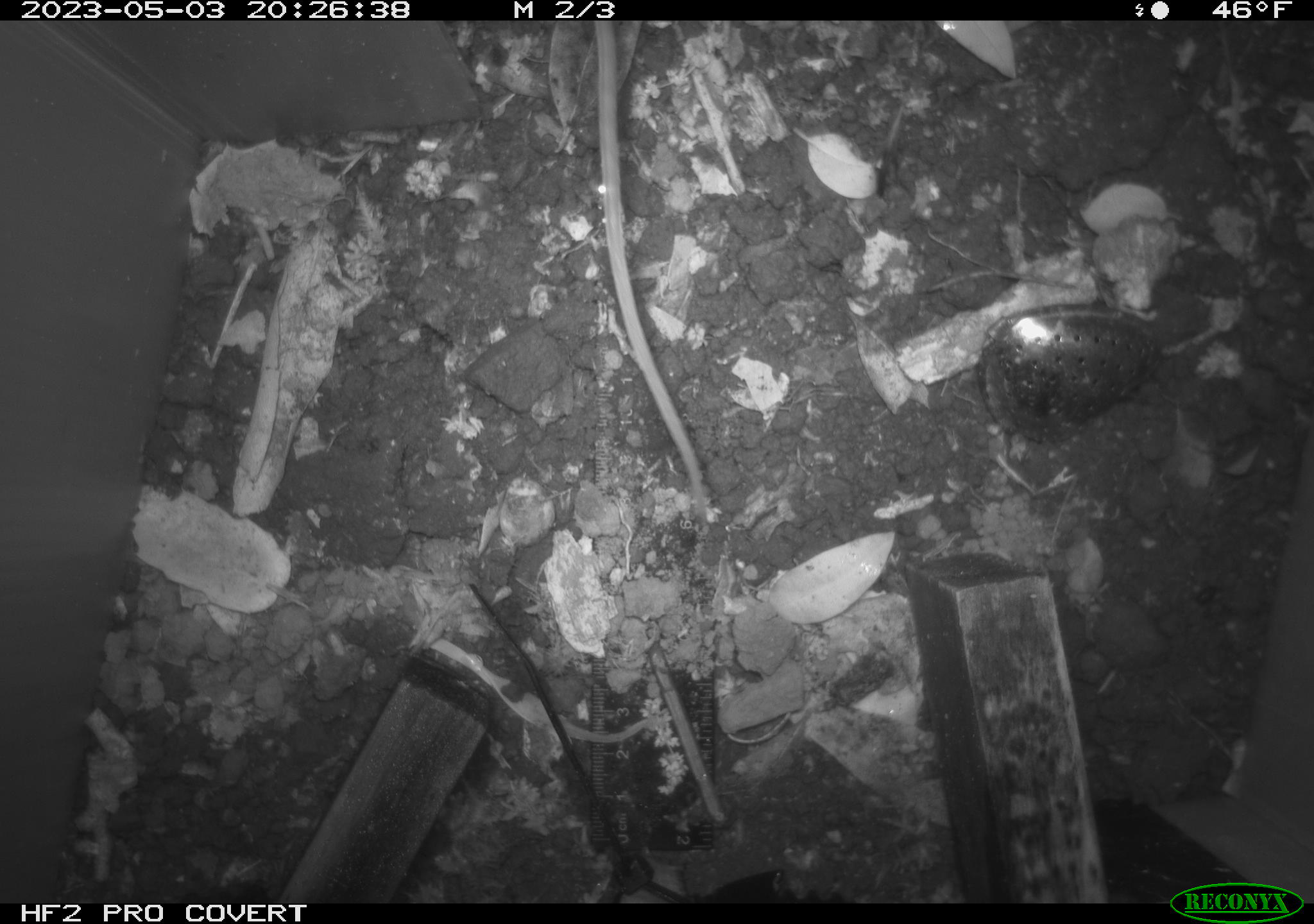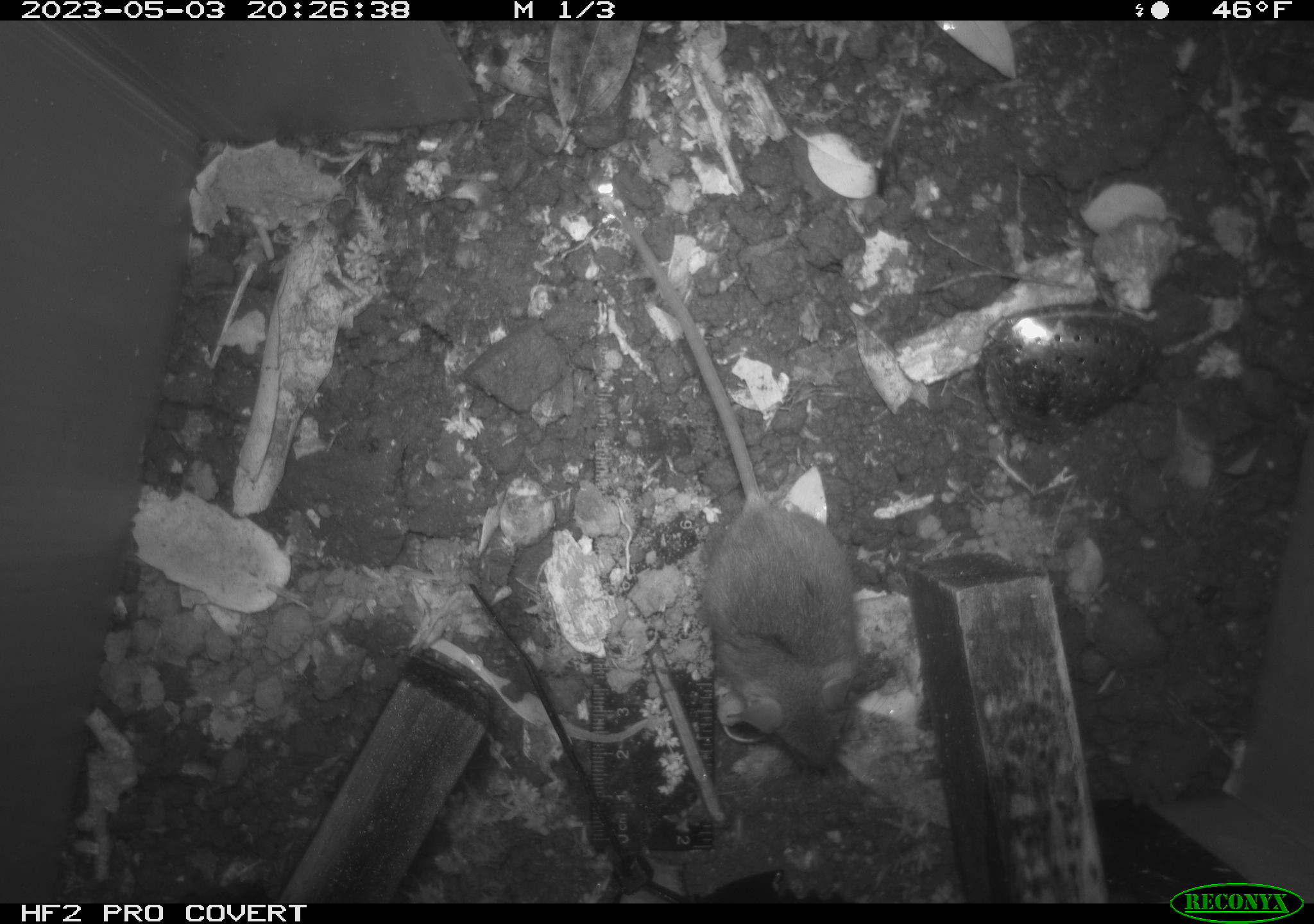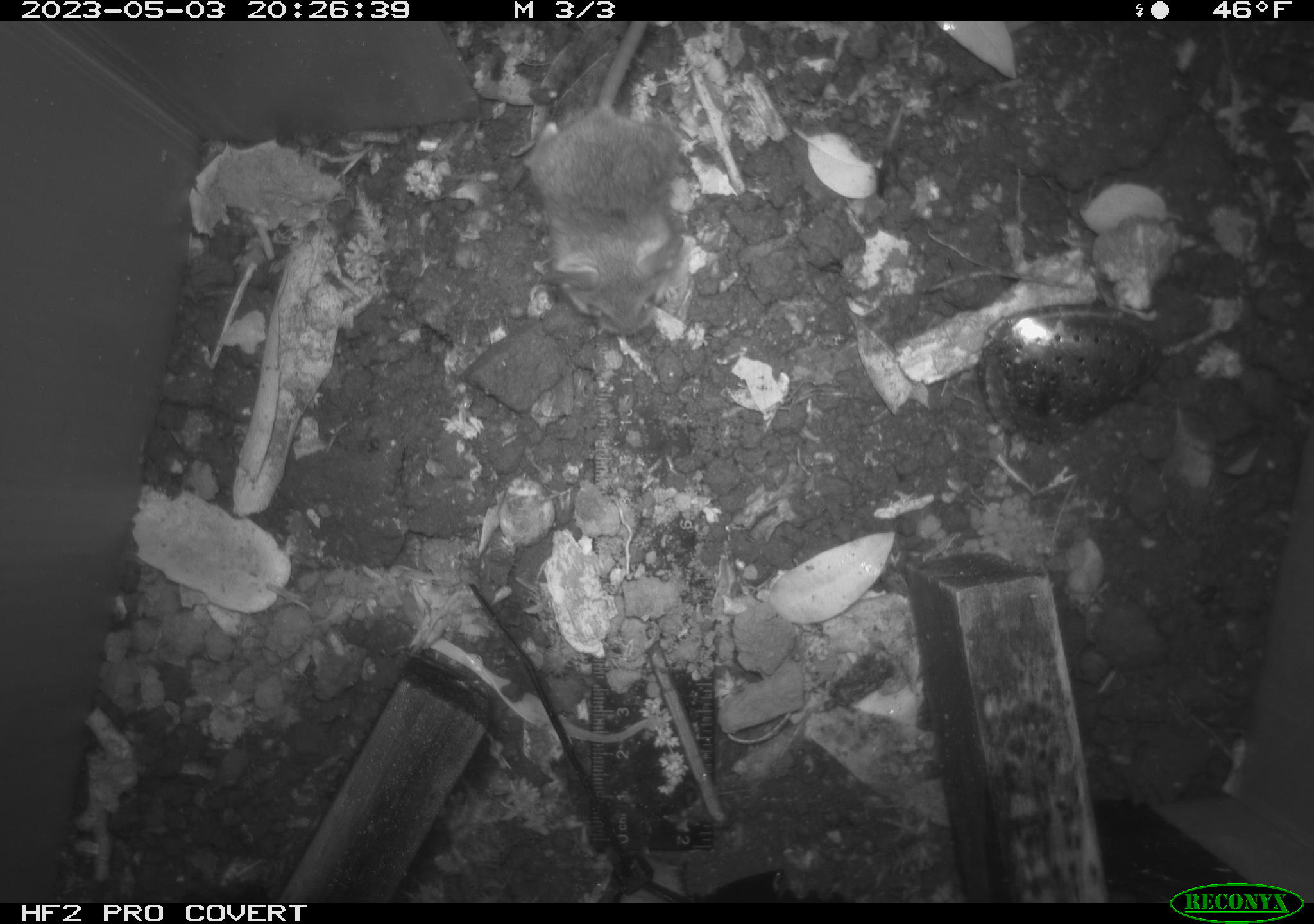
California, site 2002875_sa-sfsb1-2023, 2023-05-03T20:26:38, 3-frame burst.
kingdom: Animalia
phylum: Chordata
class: Mammalia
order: Rodentia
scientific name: Rodentia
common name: mouse species